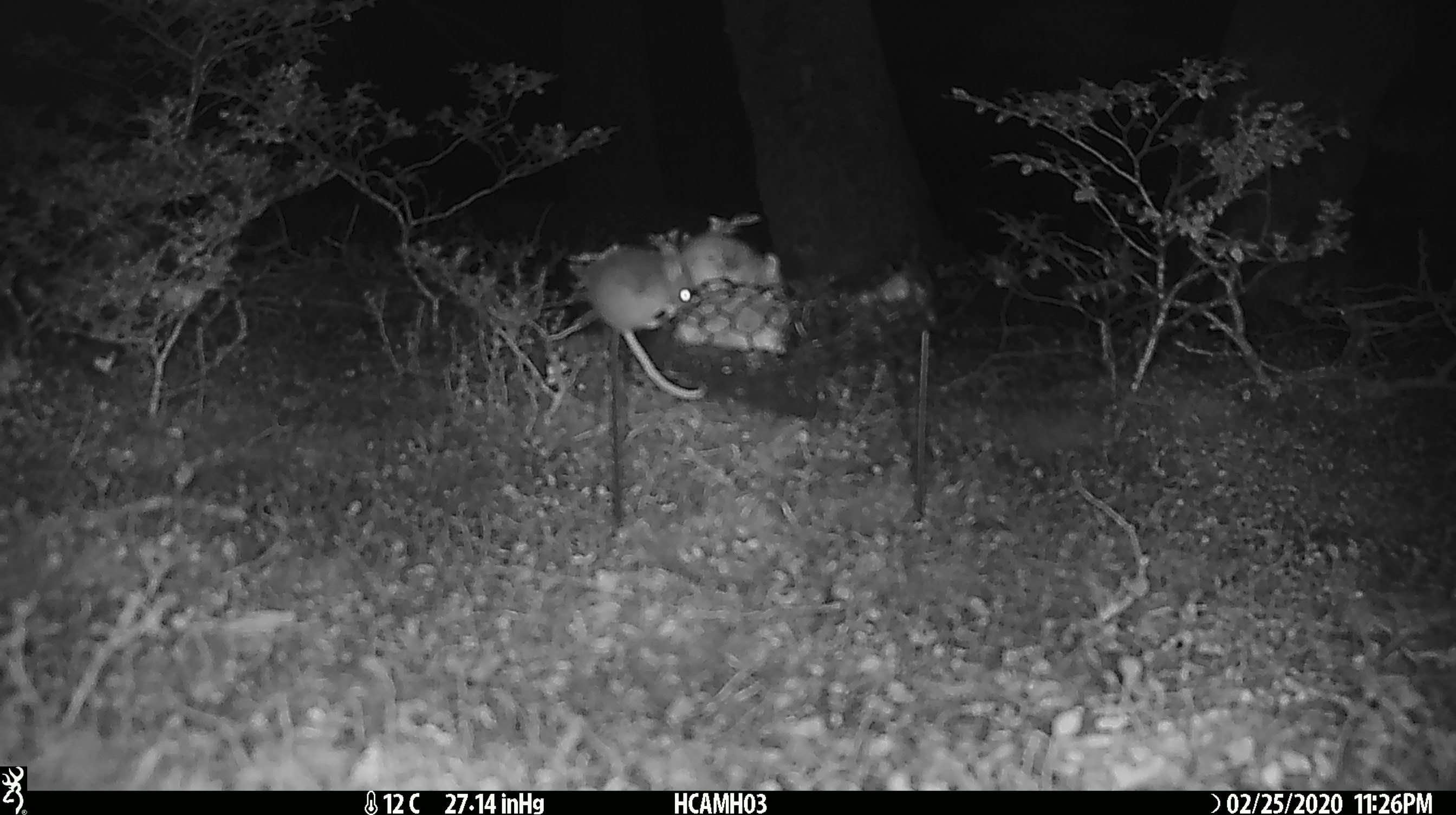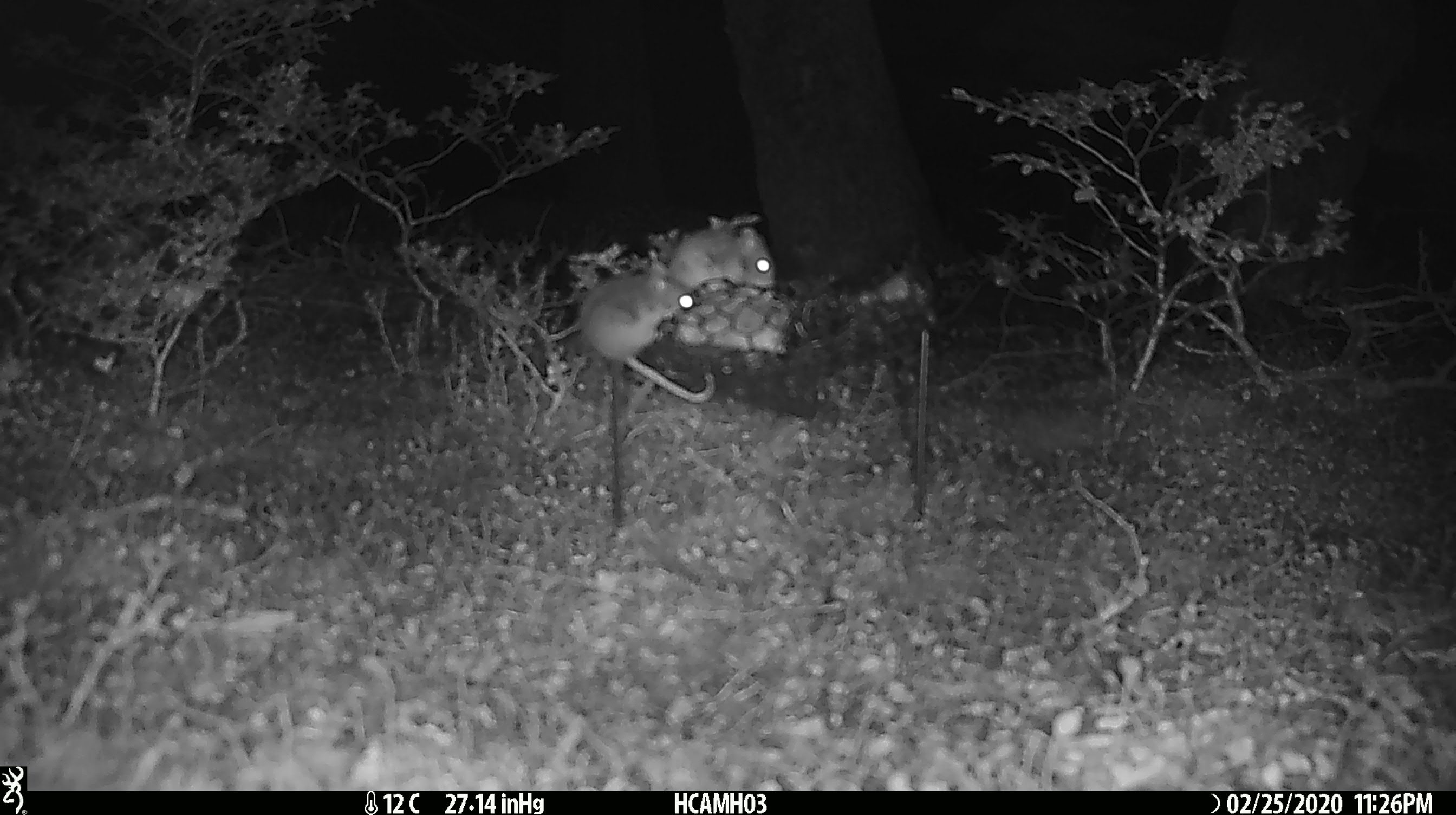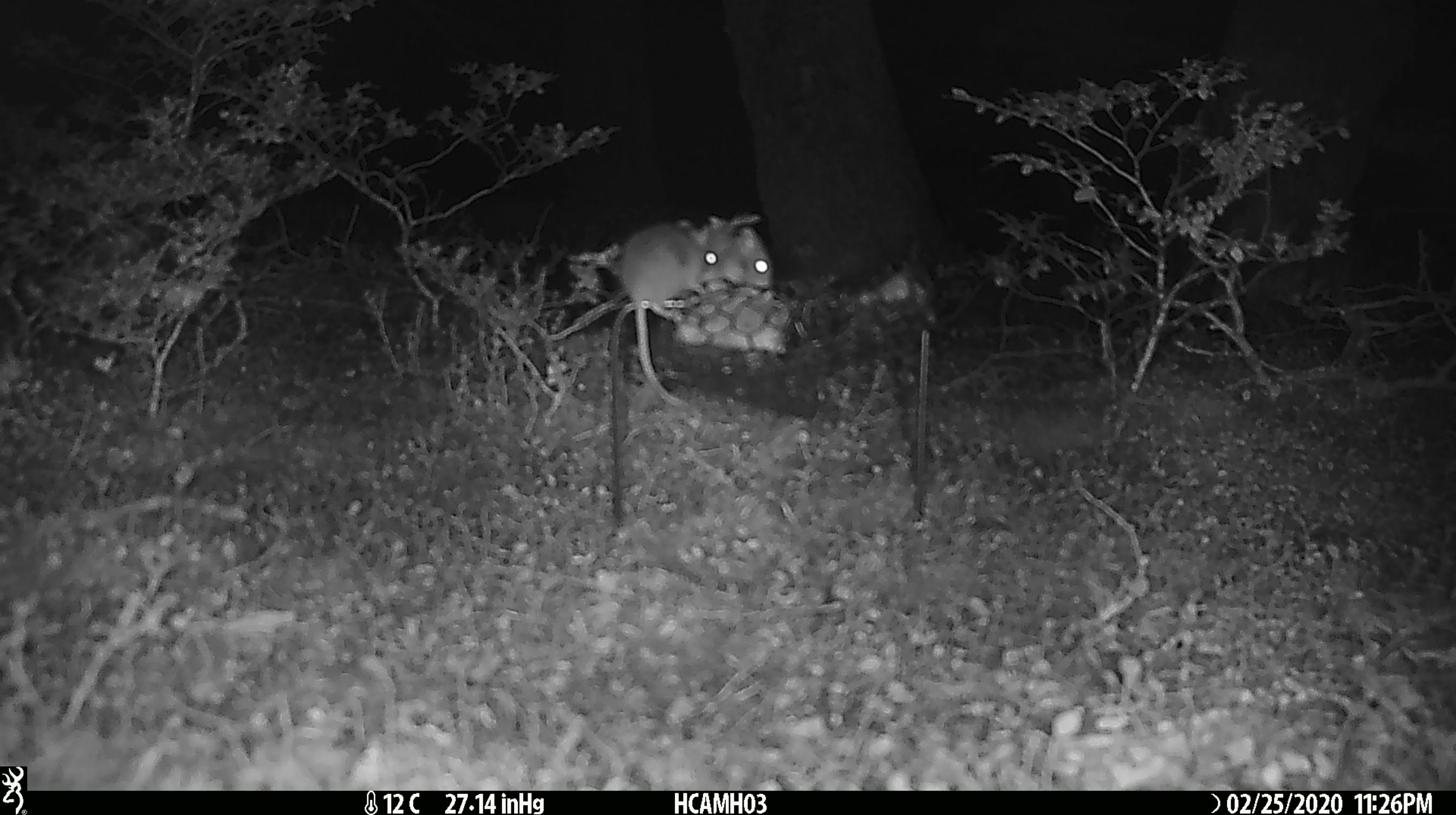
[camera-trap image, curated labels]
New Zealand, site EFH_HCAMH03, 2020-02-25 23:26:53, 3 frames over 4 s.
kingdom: Animalia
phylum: Chordata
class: Mammalia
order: Rodentia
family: Muridae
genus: Mus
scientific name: Mus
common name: mouse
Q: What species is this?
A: Mouse (Mus).